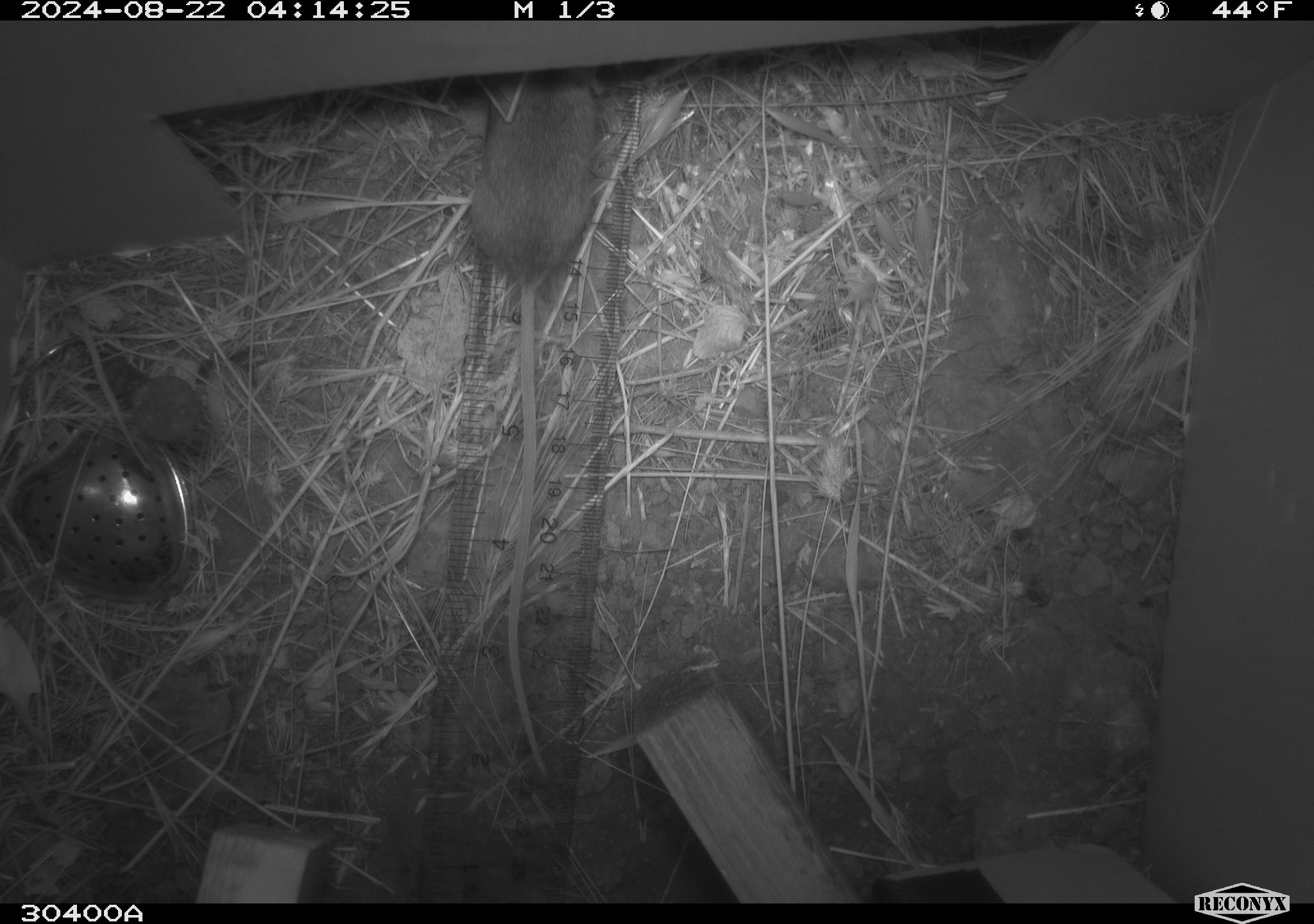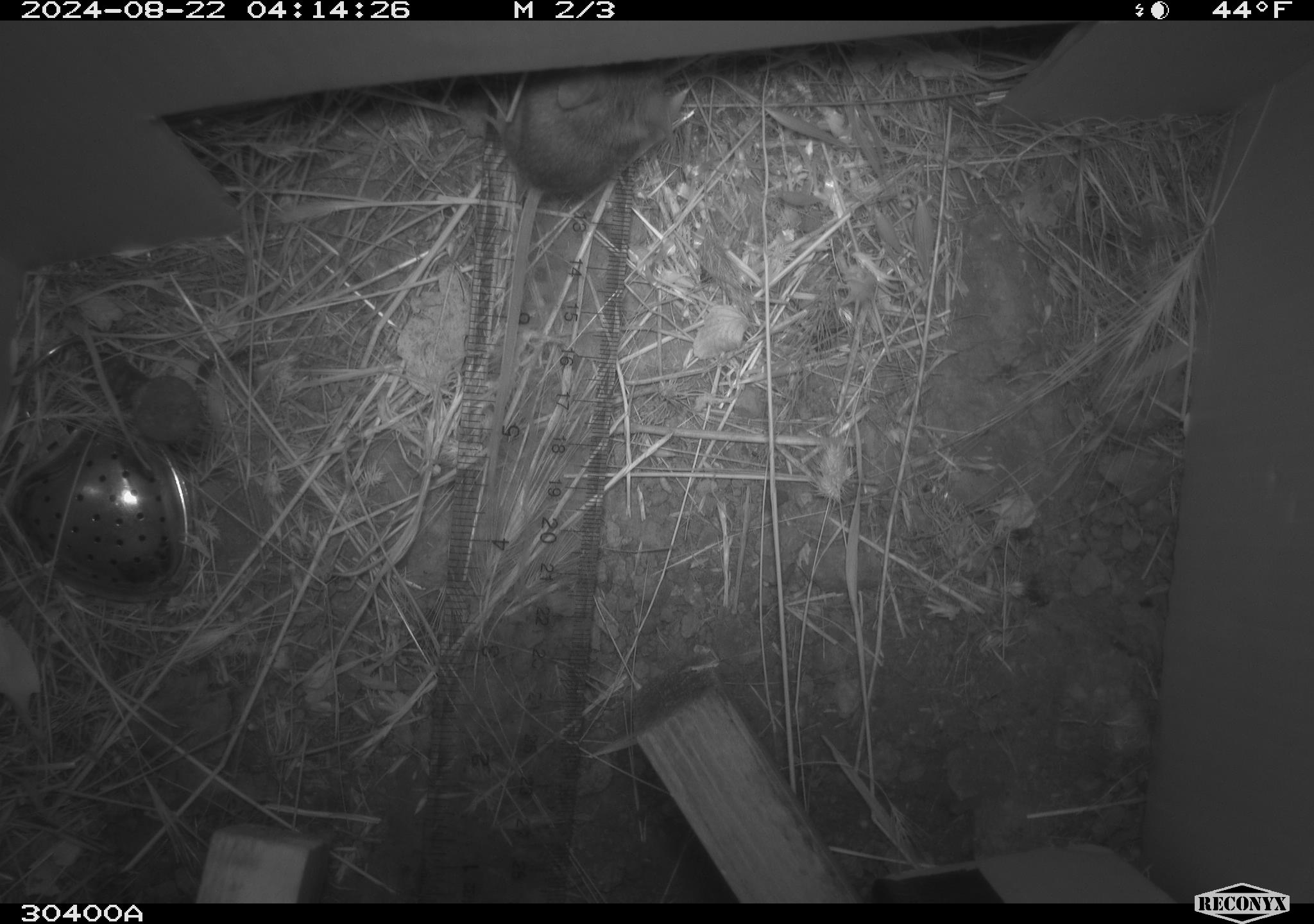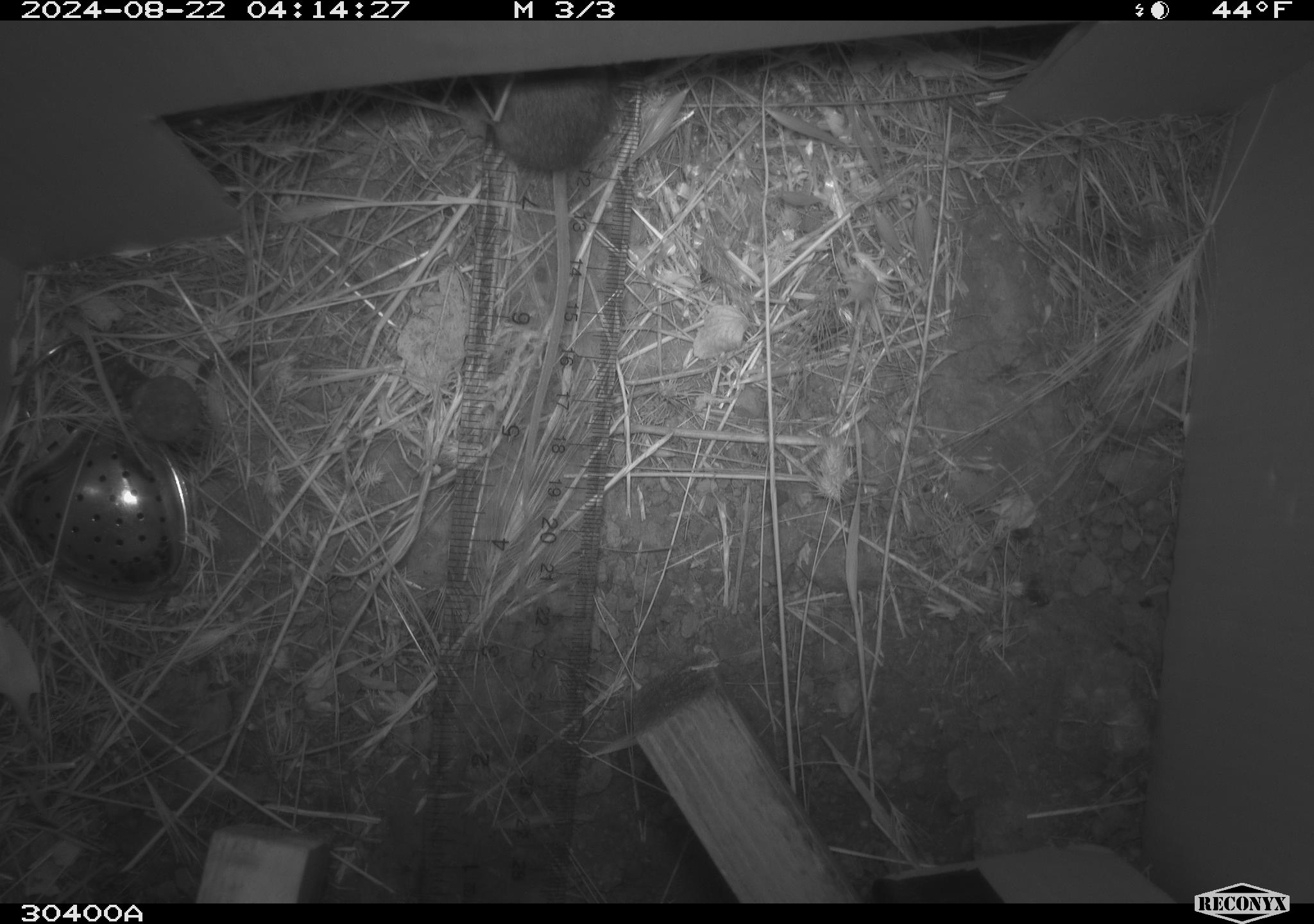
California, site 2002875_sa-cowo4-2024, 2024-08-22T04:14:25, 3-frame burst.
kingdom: Animalia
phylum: Chordata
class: Mammalia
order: Rodentia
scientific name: Rodentia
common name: mouse species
Mouse species (Rodentia).